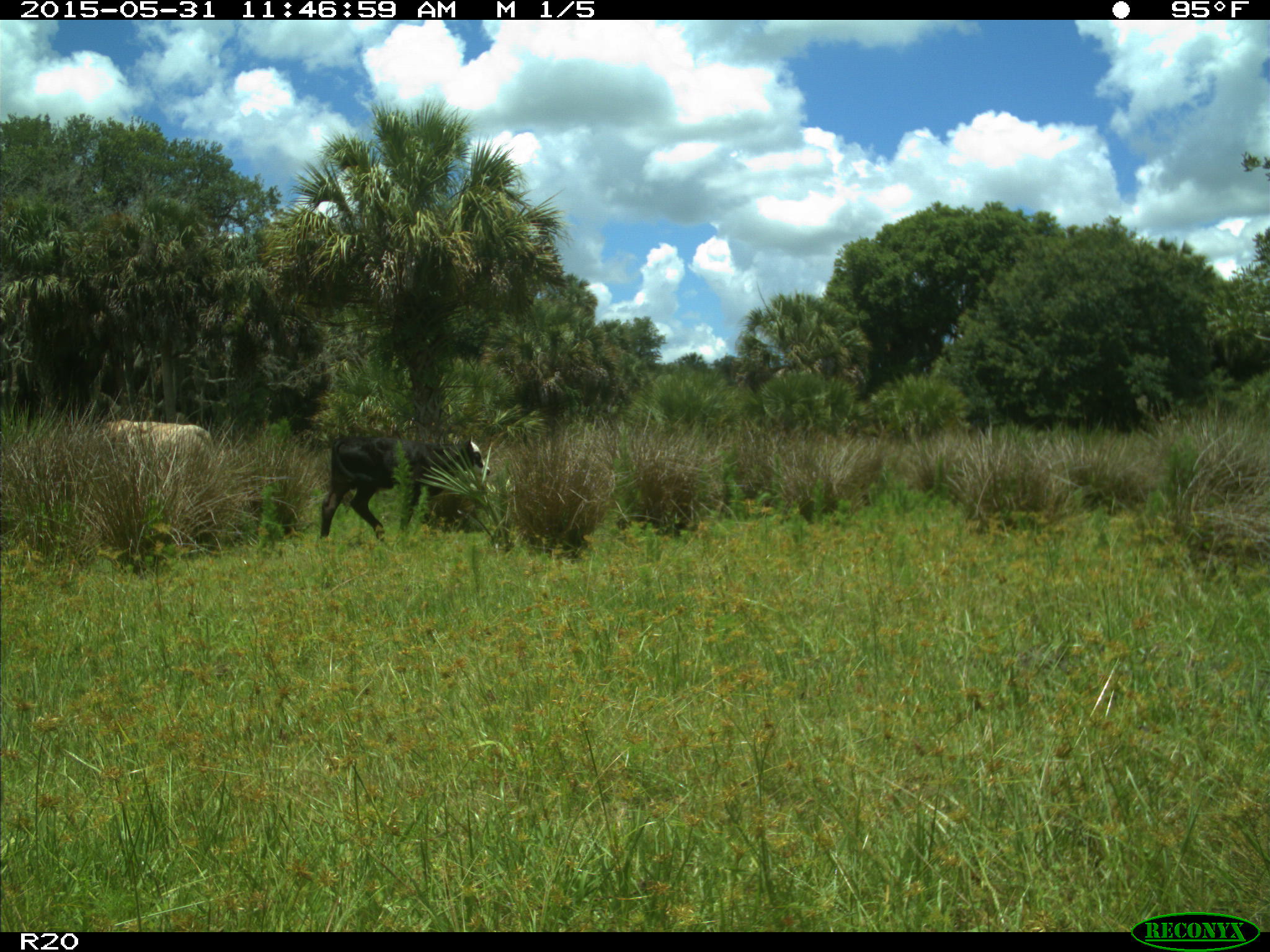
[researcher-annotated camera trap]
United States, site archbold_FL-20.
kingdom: Animalia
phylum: Chordata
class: Mammalia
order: Artiodactyla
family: Bovidae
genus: Bos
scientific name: Bos taurus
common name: domestic cow